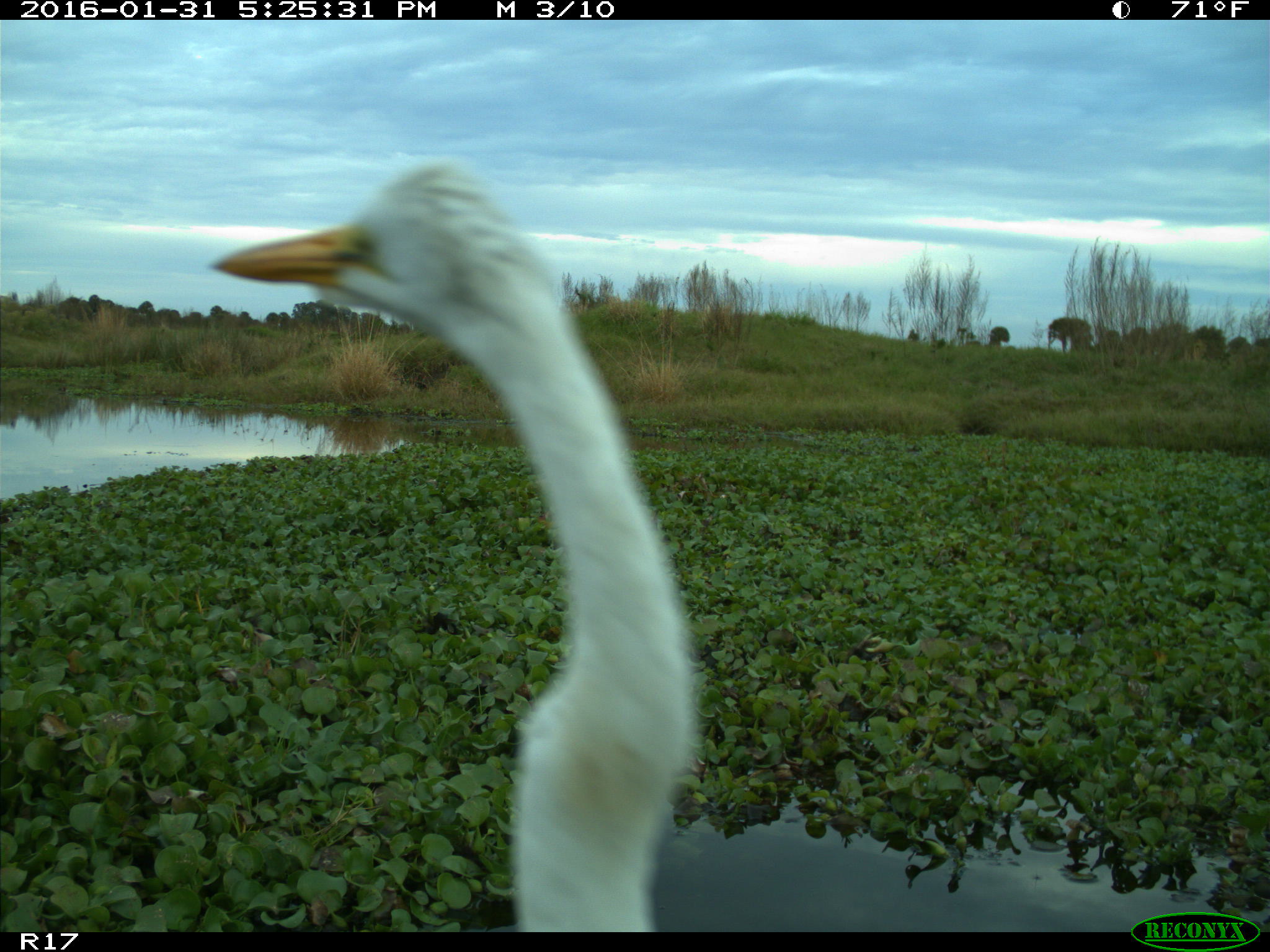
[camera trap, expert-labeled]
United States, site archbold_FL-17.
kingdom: Animalia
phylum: Chordata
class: Aves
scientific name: Aves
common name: birds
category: unidentified bird